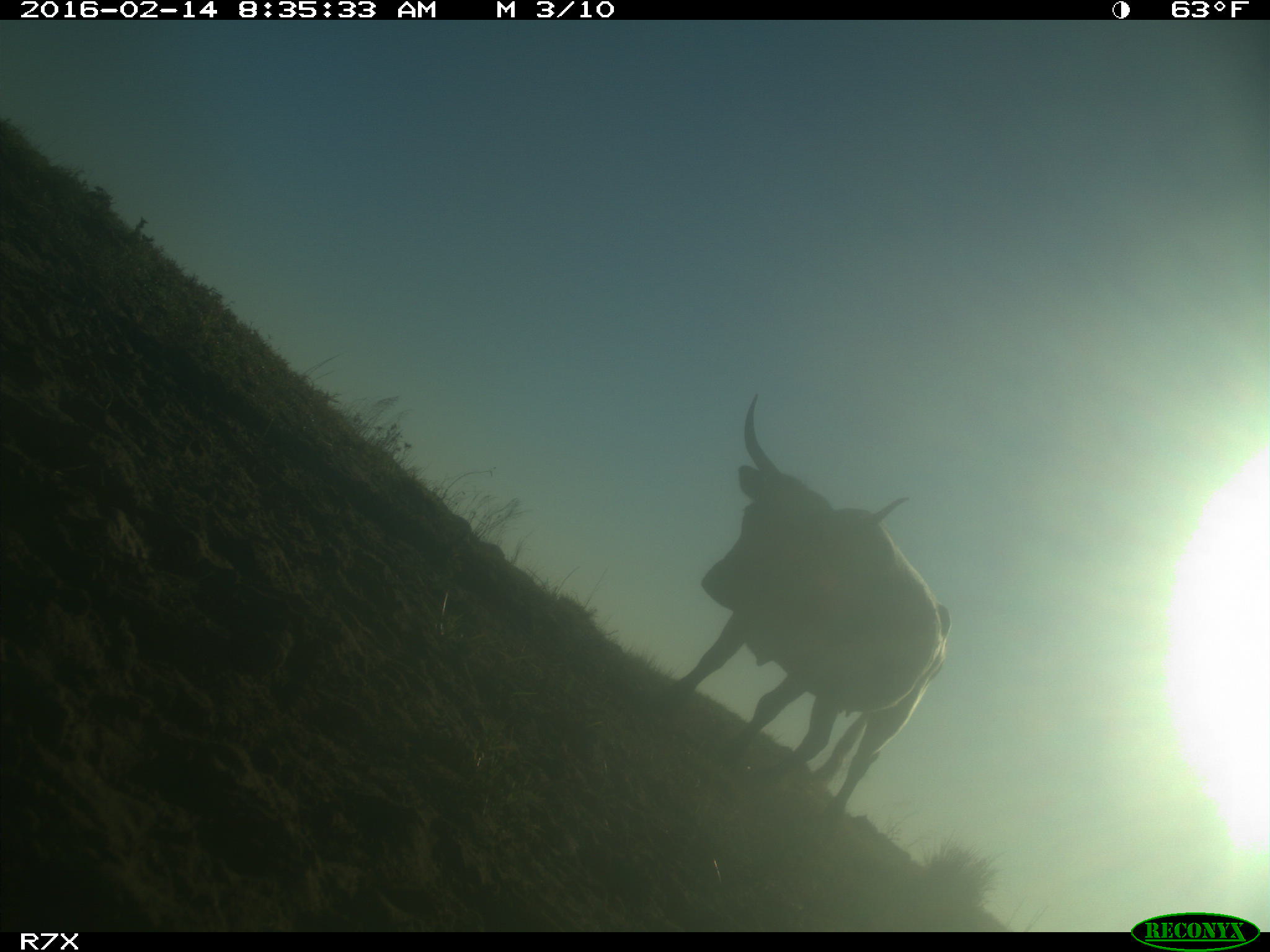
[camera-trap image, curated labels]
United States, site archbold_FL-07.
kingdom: Animalia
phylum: Chordata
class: Mammalia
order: Artiodactyla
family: Bovidae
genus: Bos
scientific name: Bos taurus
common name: domestic cow